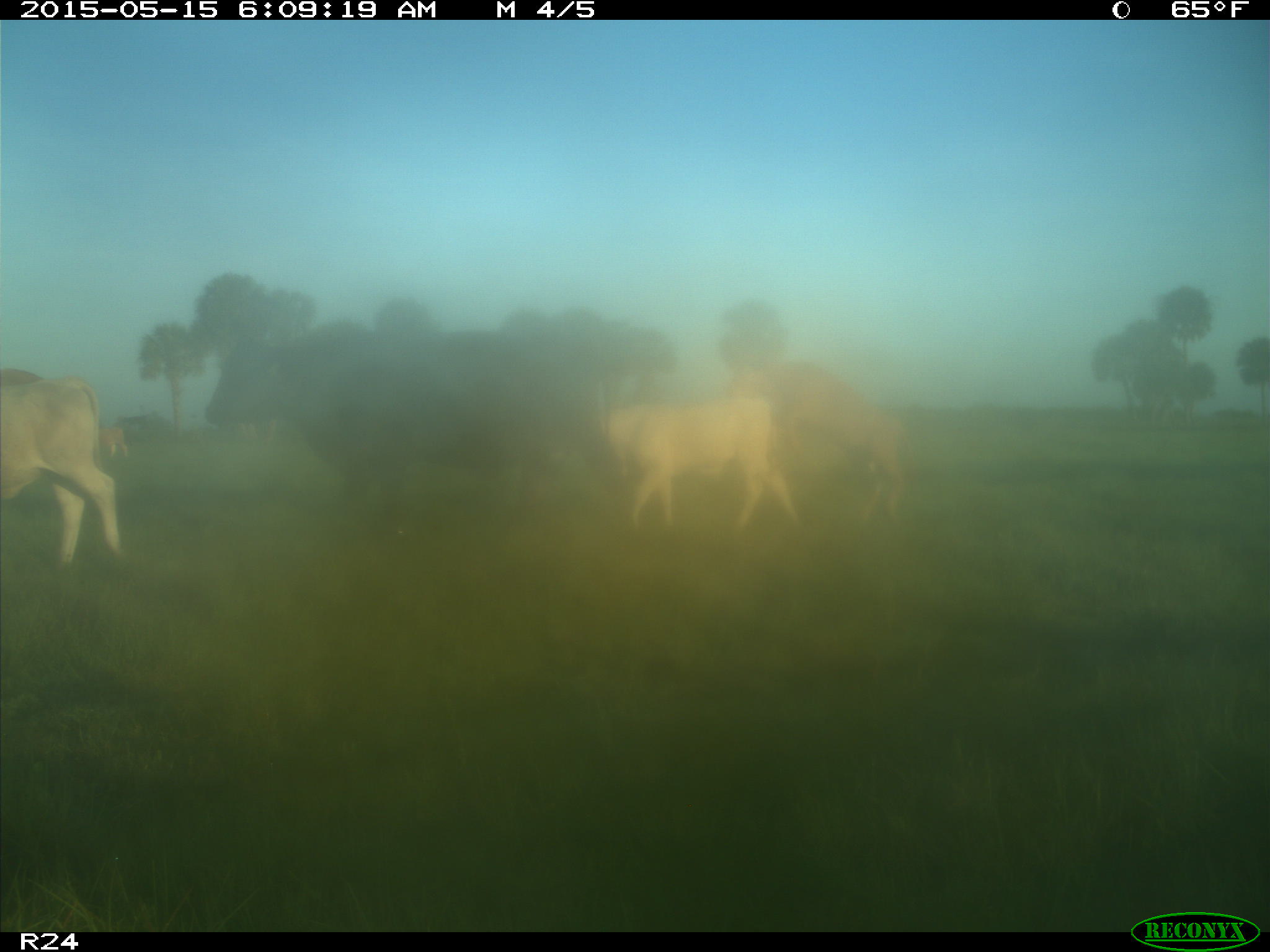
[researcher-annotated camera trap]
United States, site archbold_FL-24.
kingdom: Animalia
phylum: Chordata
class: Mammalia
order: Artiodactyla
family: Bovidae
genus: Bos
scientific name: Bos taurus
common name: domestic cow